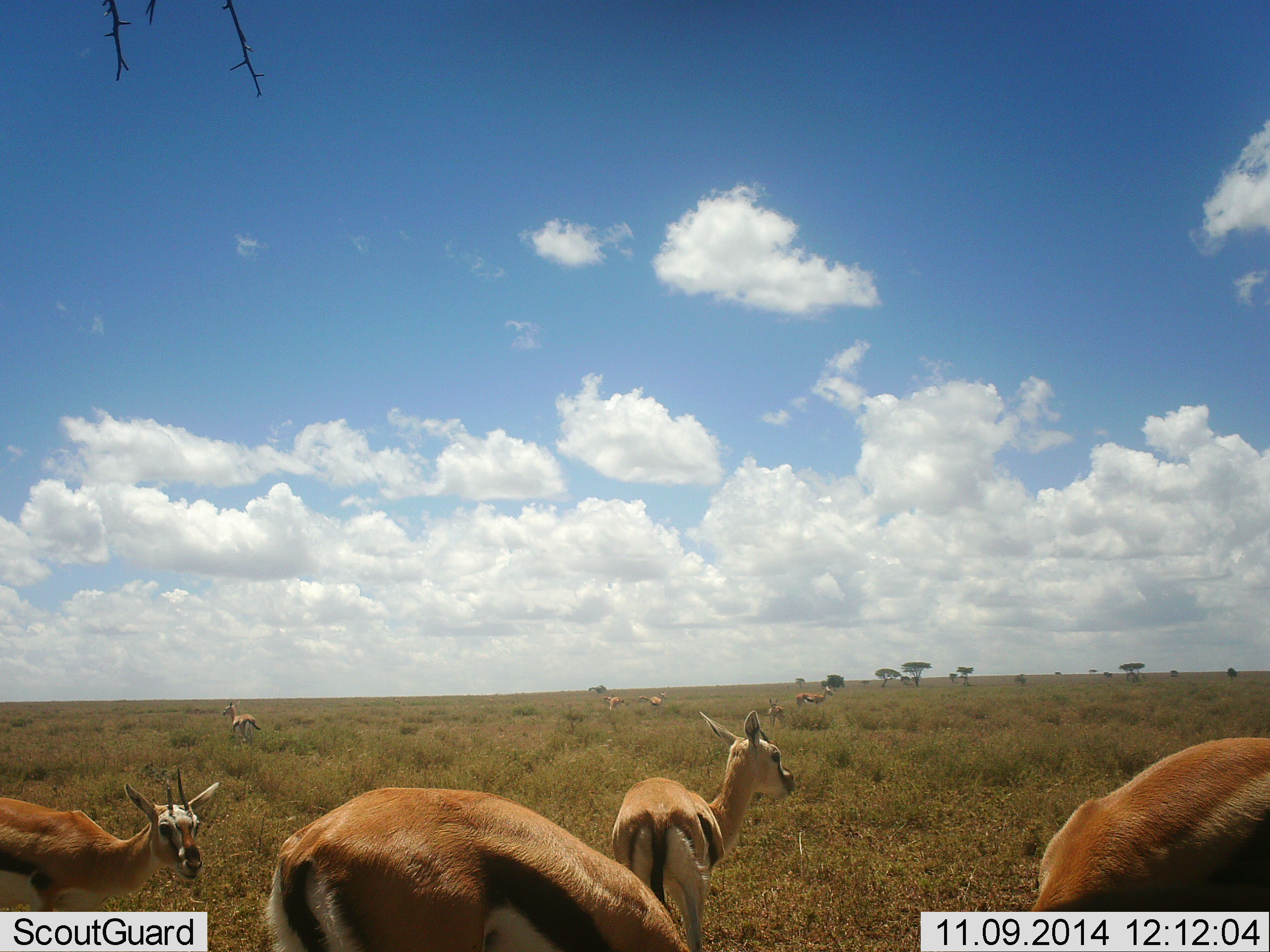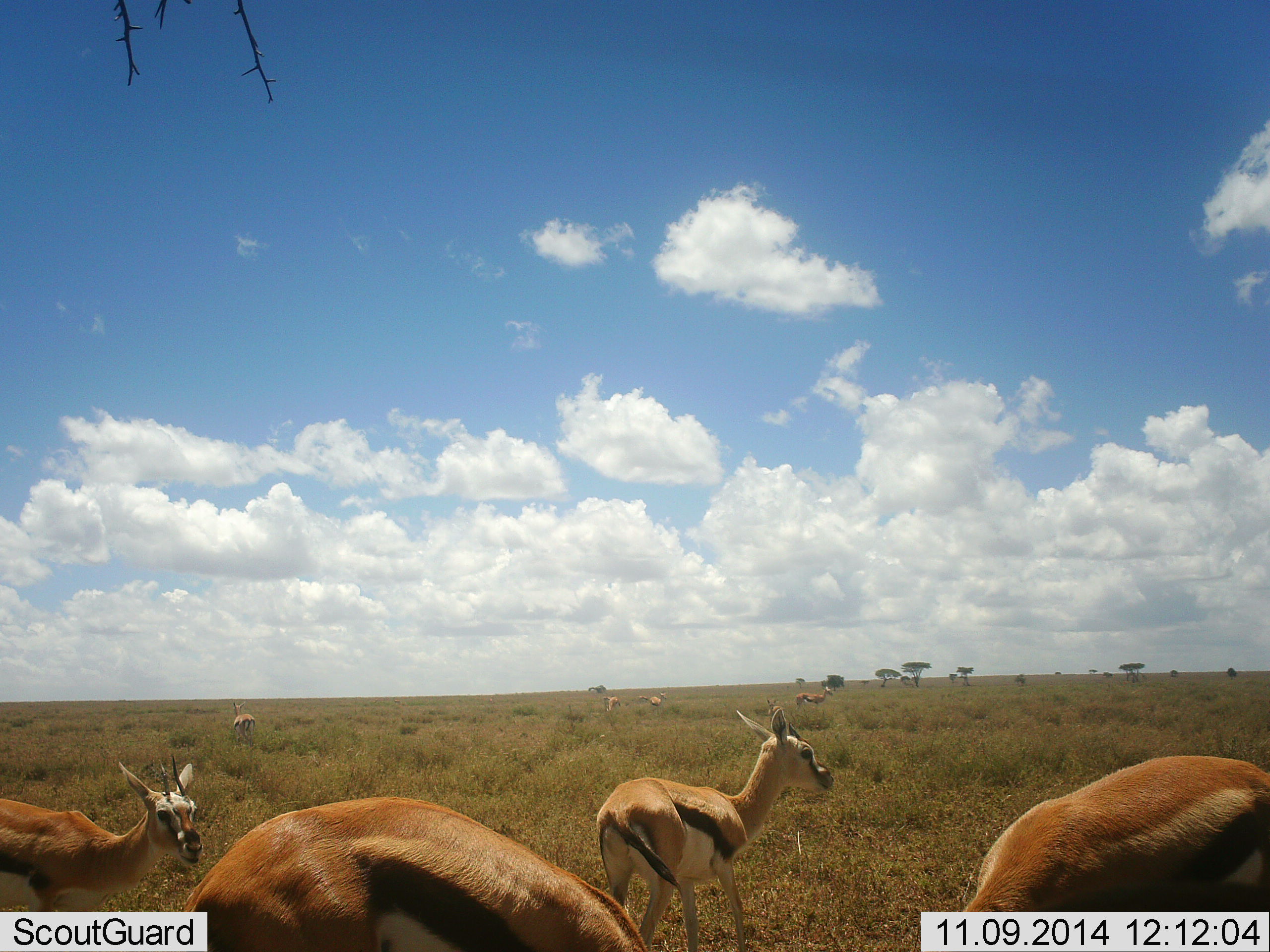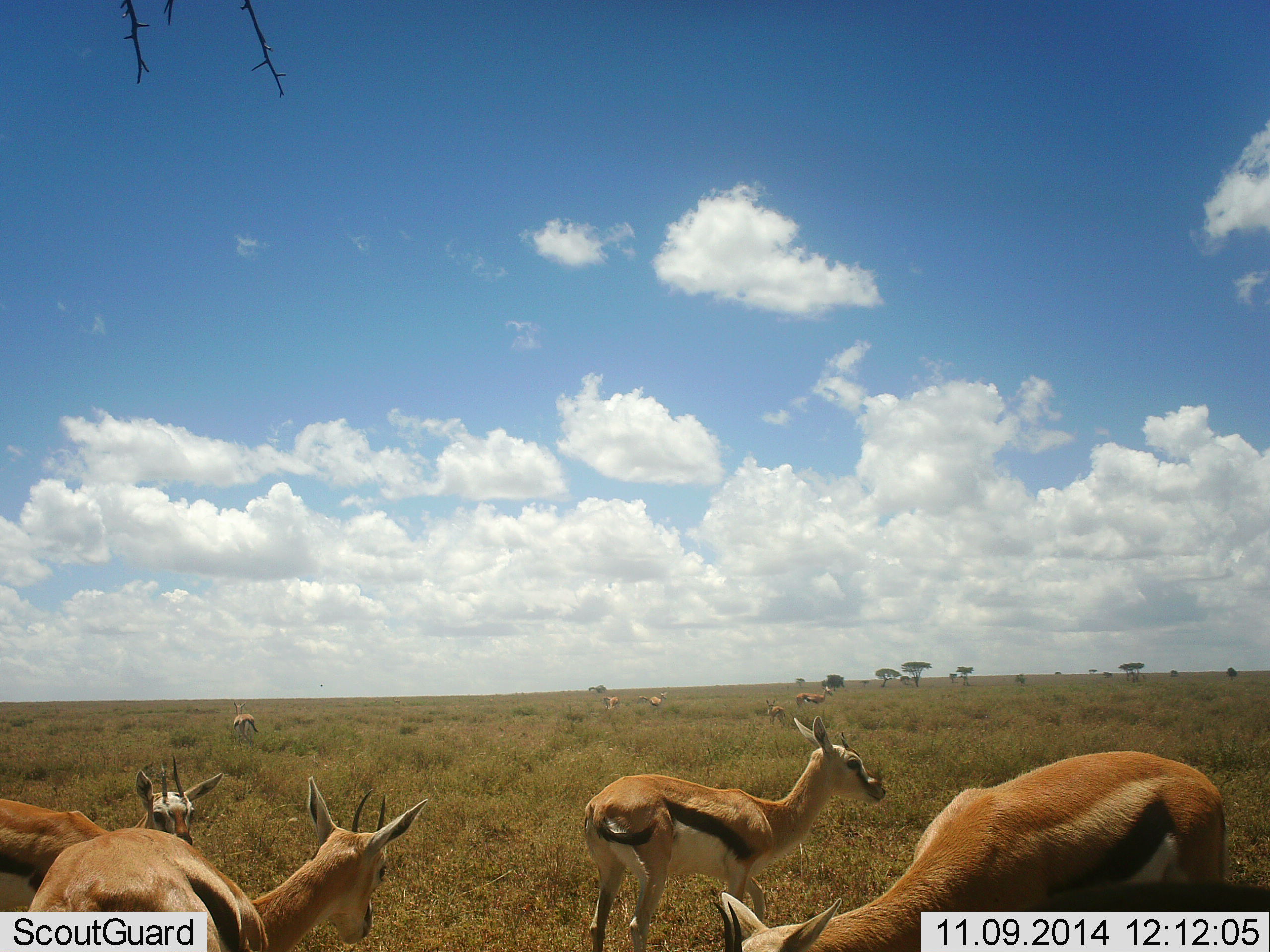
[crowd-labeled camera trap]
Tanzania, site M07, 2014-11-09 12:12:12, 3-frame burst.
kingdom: Animalia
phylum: Chordata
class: Mammalia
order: Artiodactyla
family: Bovidae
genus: Eudorcas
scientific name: Eudorcas thomsonii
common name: thomson's gazelle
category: gazellethomsons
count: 8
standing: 100%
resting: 0%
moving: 50%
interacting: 10%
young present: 20%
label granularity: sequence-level